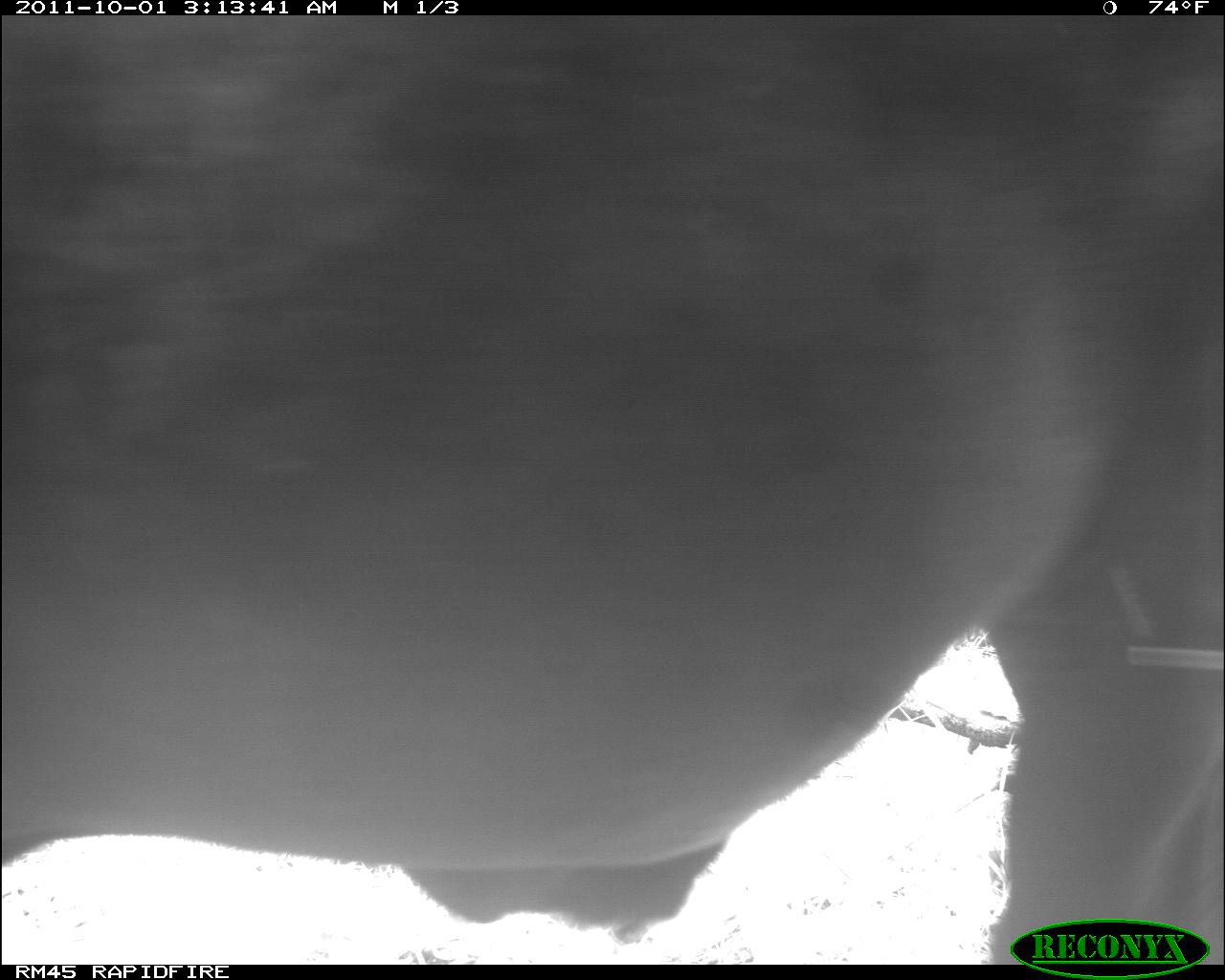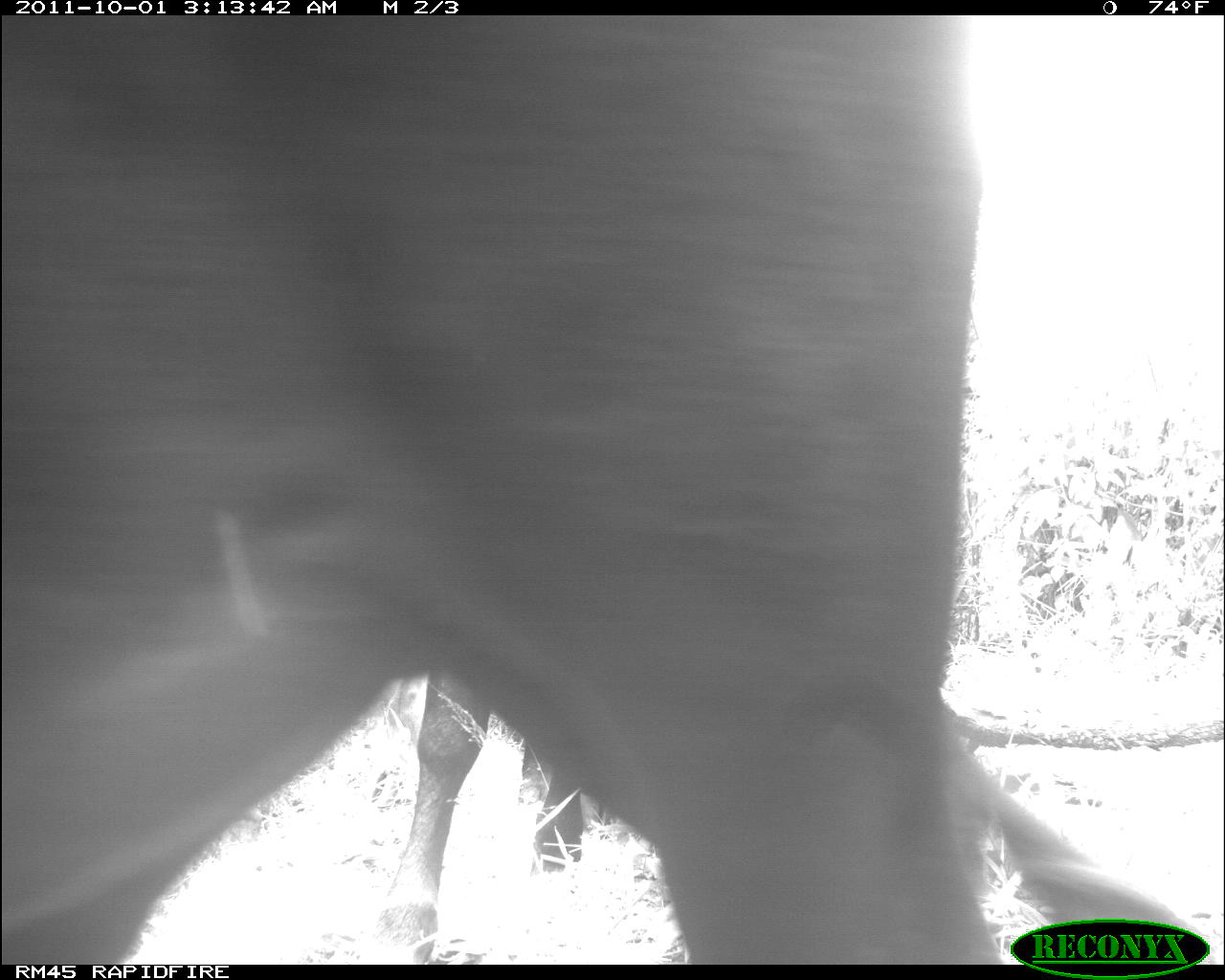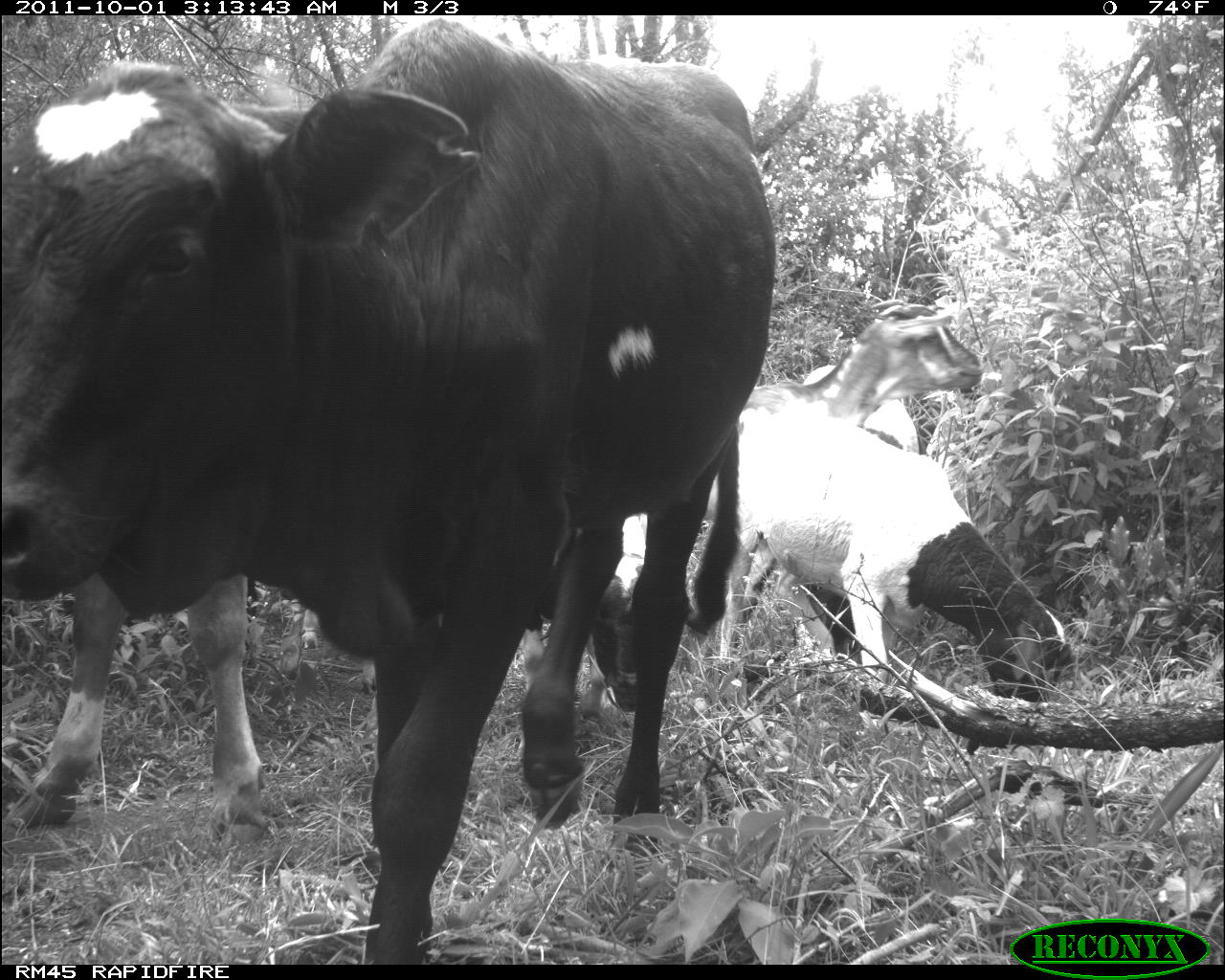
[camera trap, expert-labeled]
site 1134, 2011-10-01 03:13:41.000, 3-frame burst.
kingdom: Animalia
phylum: Chordata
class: Mammalia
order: Artiodactyla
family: Bovidae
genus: Bos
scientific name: Bos taurus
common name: domestic cattle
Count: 1.